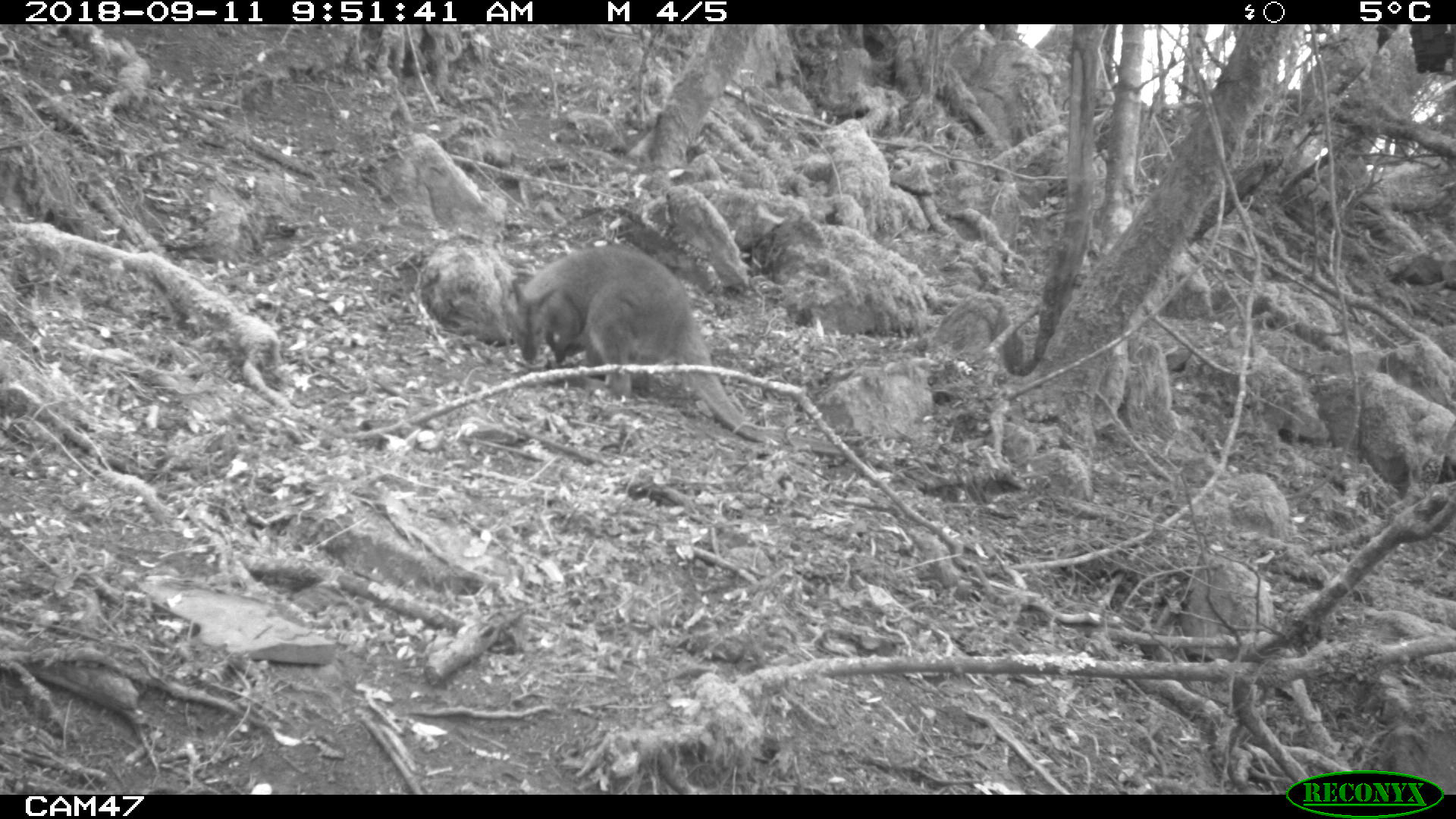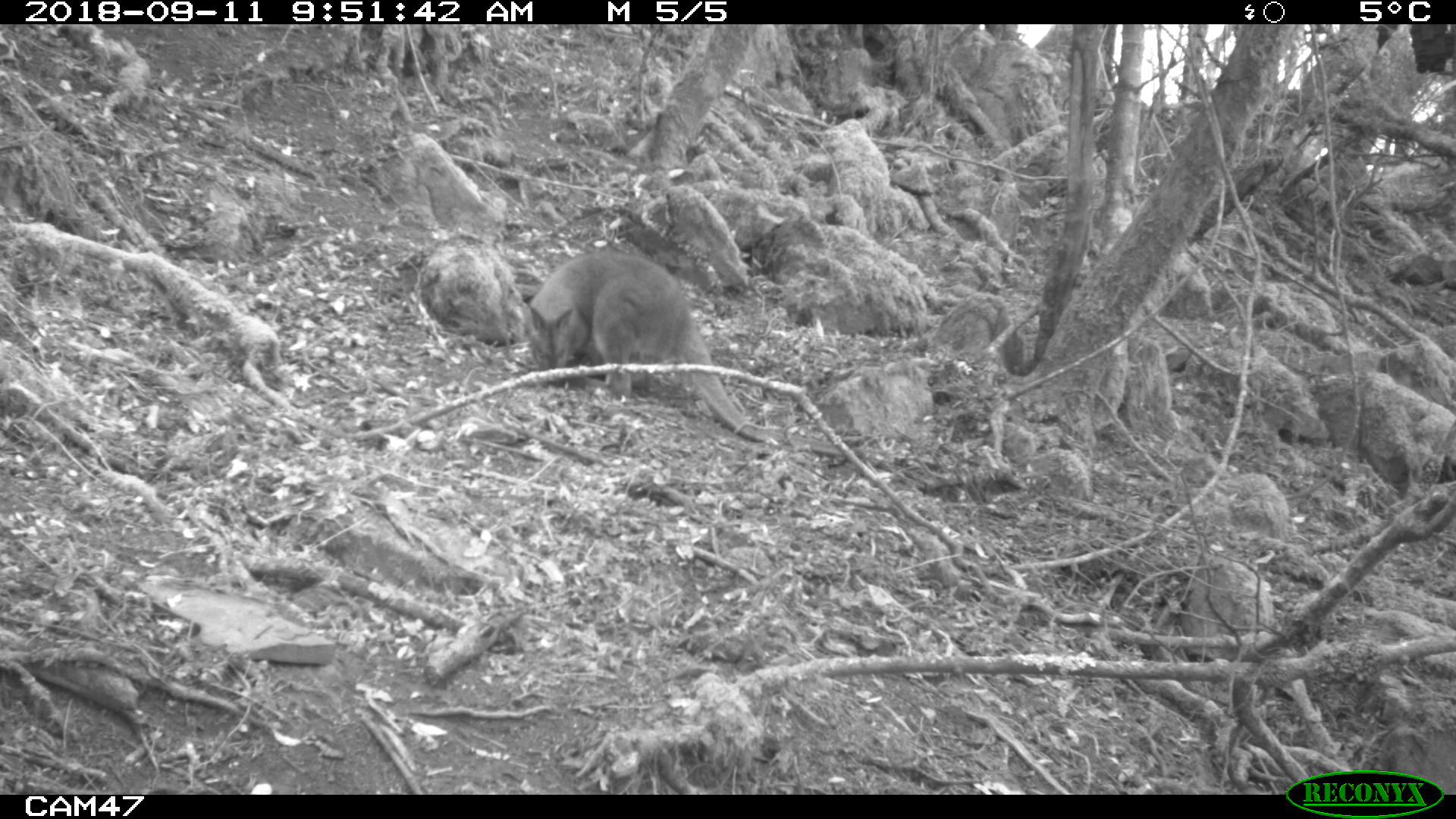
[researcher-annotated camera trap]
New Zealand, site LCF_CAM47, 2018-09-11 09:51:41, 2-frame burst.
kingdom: Animalia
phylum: Chordata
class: Mammalia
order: Diprotodontia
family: Macropodidae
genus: Notamacropus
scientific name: Notamacropus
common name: wallaby